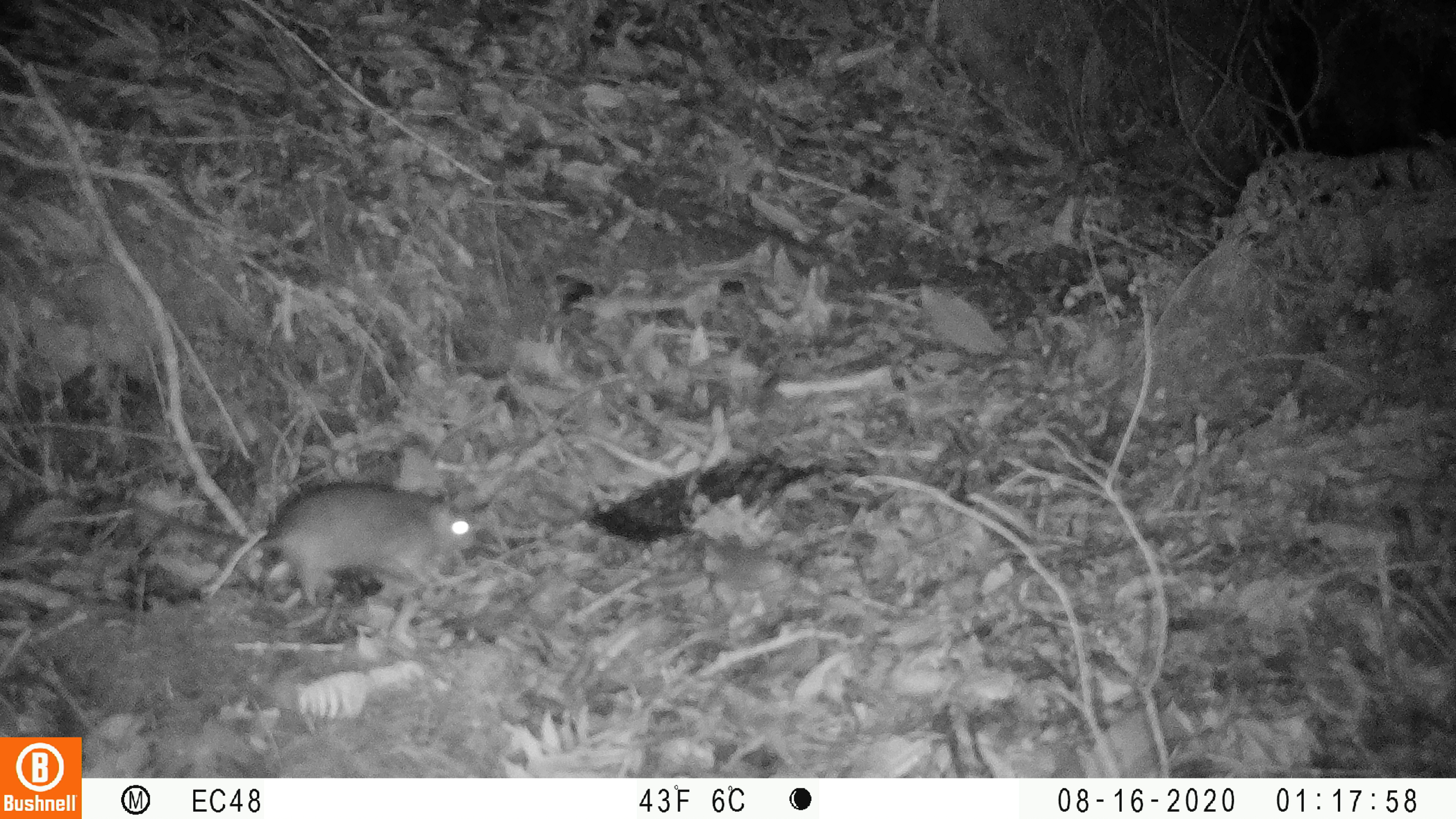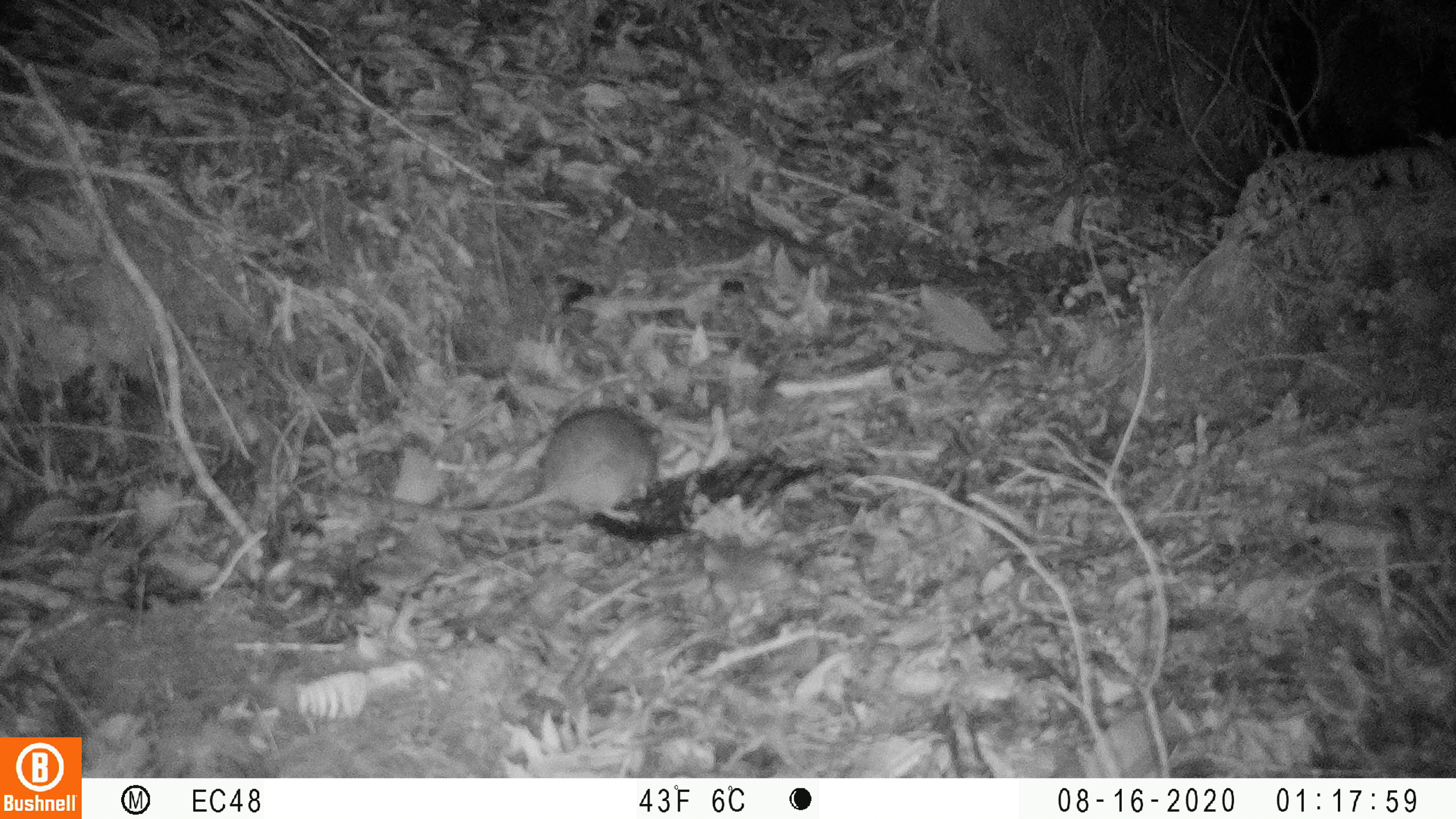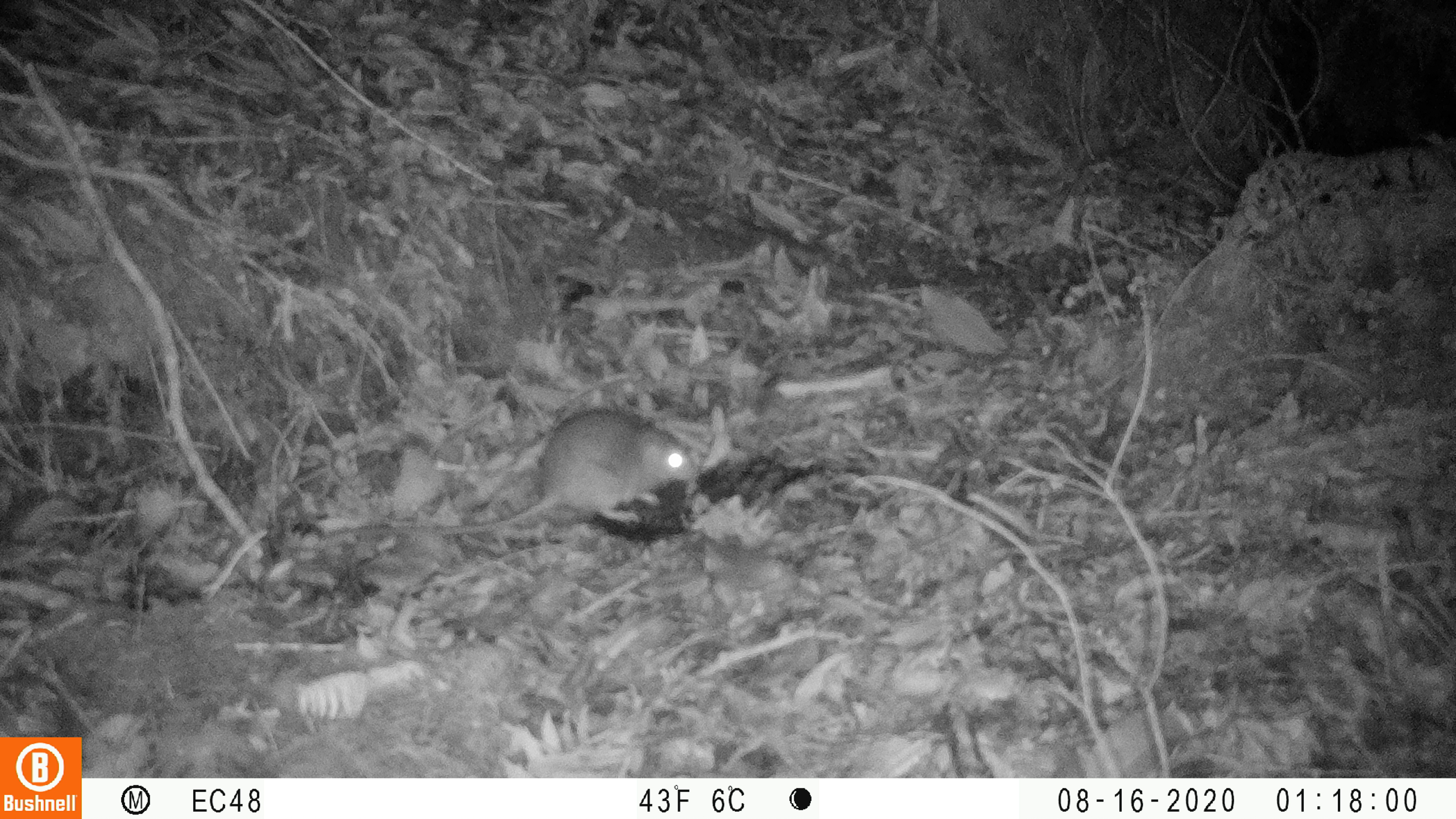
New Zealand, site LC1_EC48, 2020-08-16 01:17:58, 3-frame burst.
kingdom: Animalia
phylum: Chordata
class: Mammalia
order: Rodentia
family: Muridae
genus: Rattus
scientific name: Rattus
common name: rat